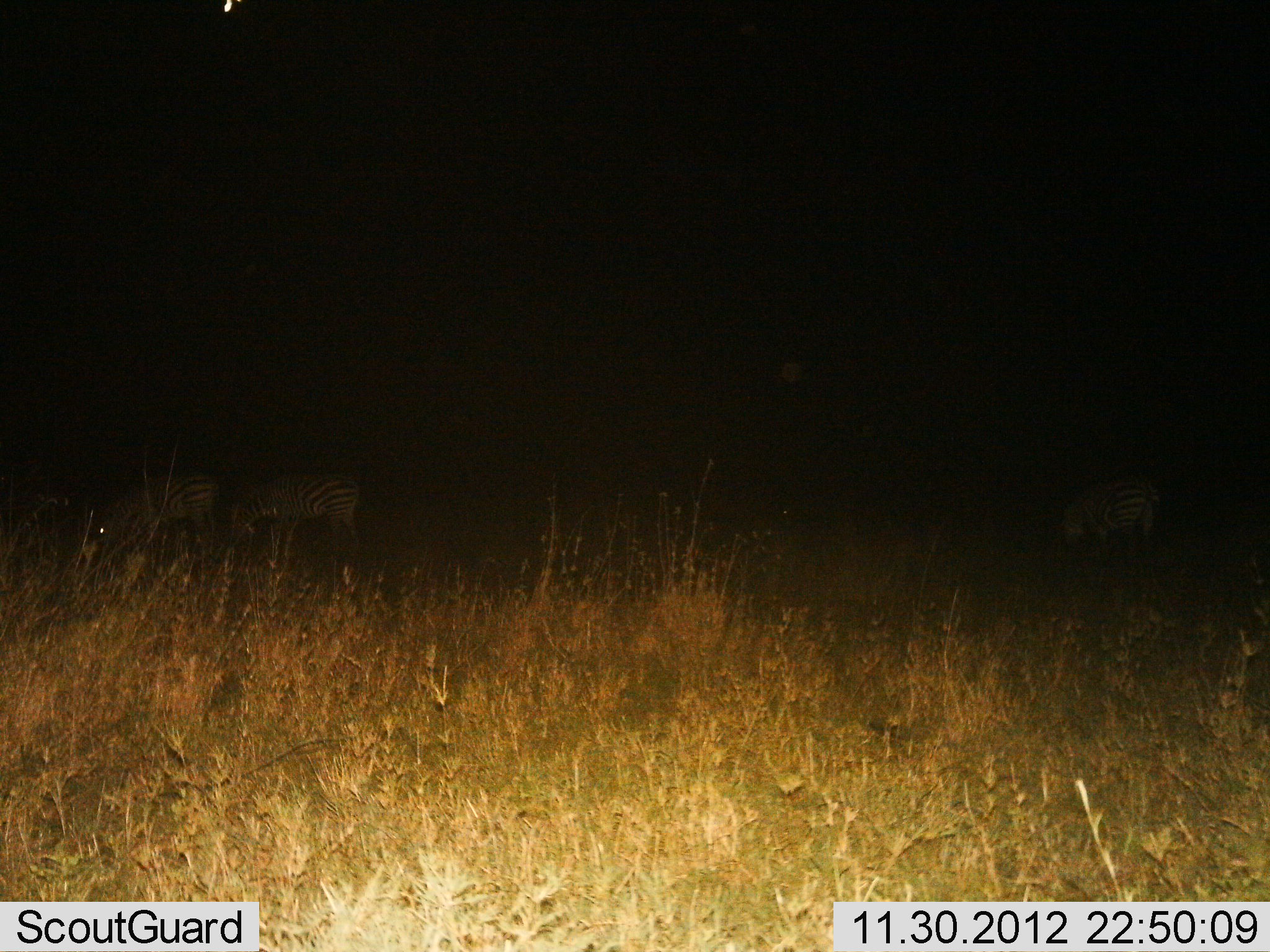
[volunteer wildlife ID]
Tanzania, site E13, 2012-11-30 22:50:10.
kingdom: Animalia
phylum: Chordata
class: Mammalia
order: Perissodactyla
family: Equidae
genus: Equus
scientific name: Equus quagga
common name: plains zebra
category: zebra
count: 3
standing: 20%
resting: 0%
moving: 0%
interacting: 0%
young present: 0%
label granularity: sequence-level